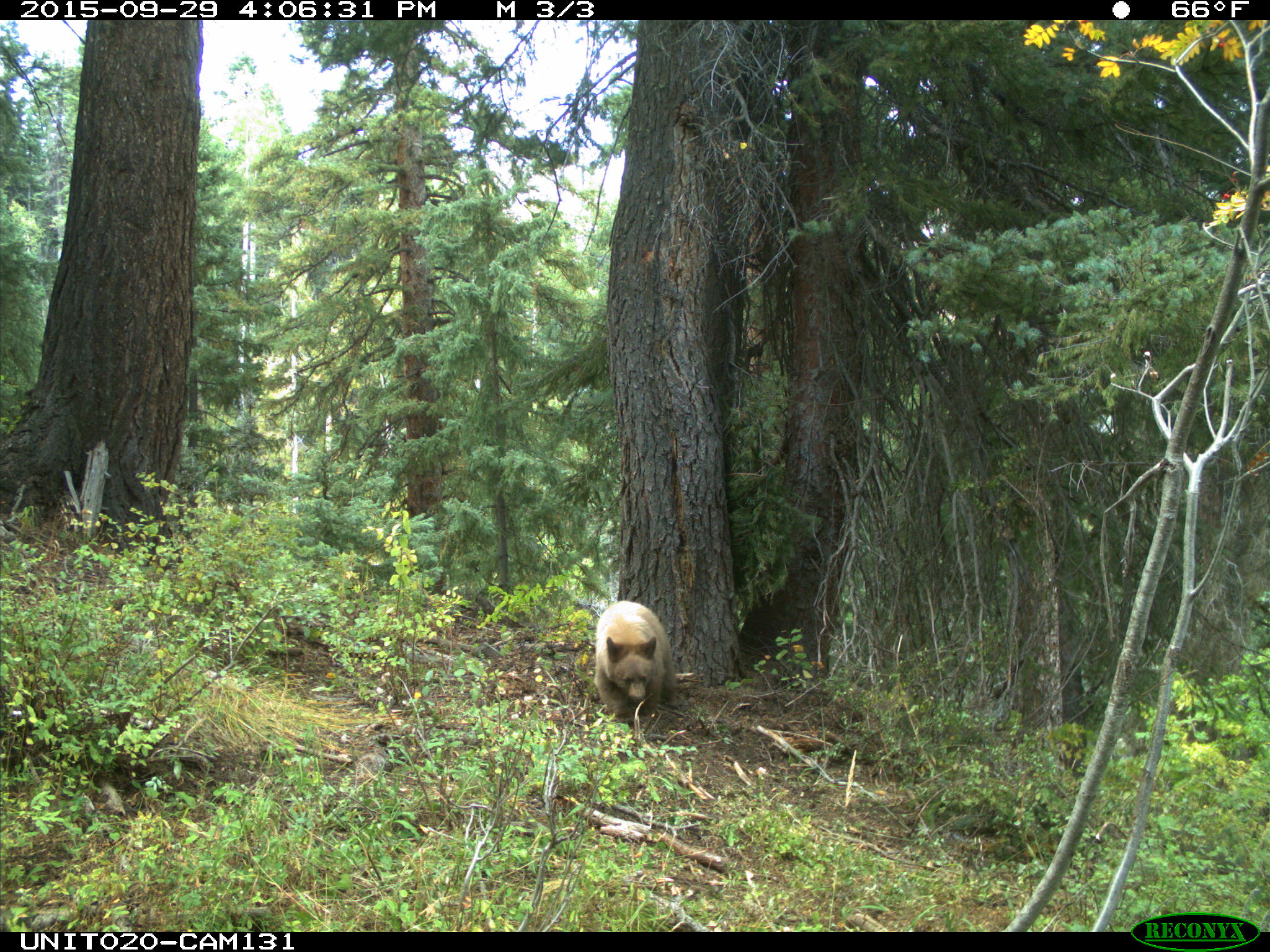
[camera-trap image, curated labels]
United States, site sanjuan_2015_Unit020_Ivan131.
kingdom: Animalia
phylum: Chordata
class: Mammalia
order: Carnivora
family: Ursidae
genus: Ursus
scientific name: Ursus americanus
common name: american black bear